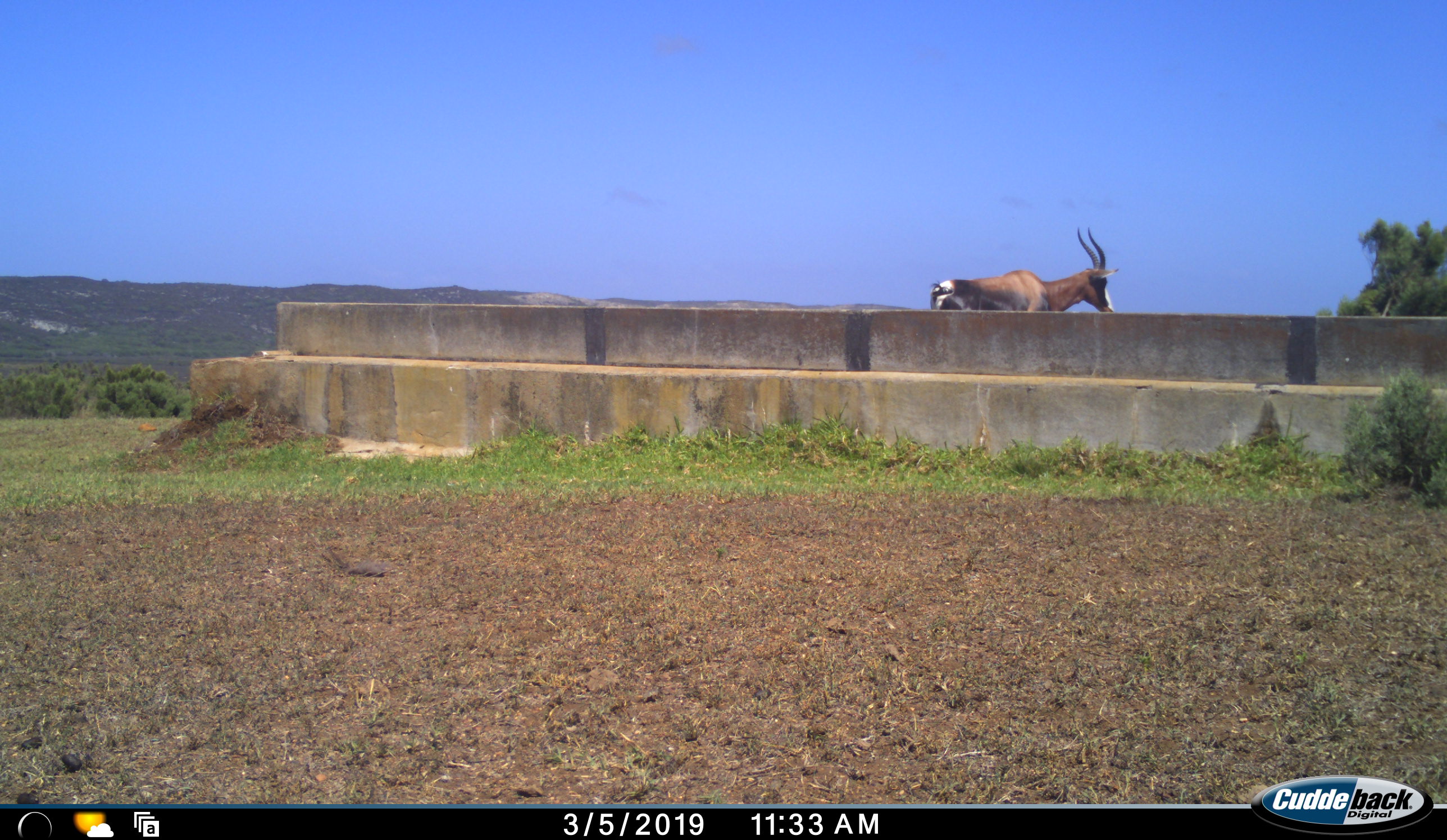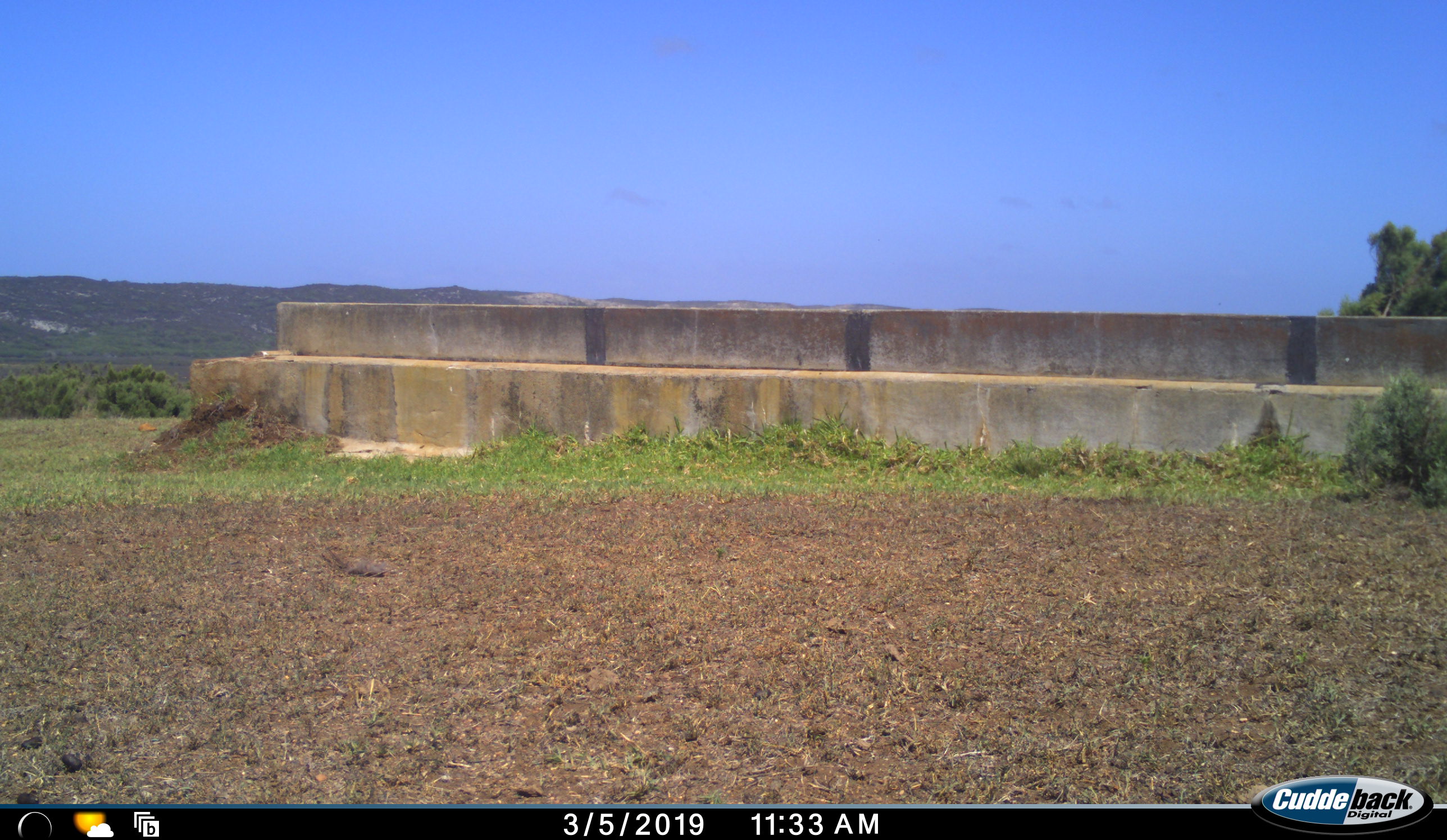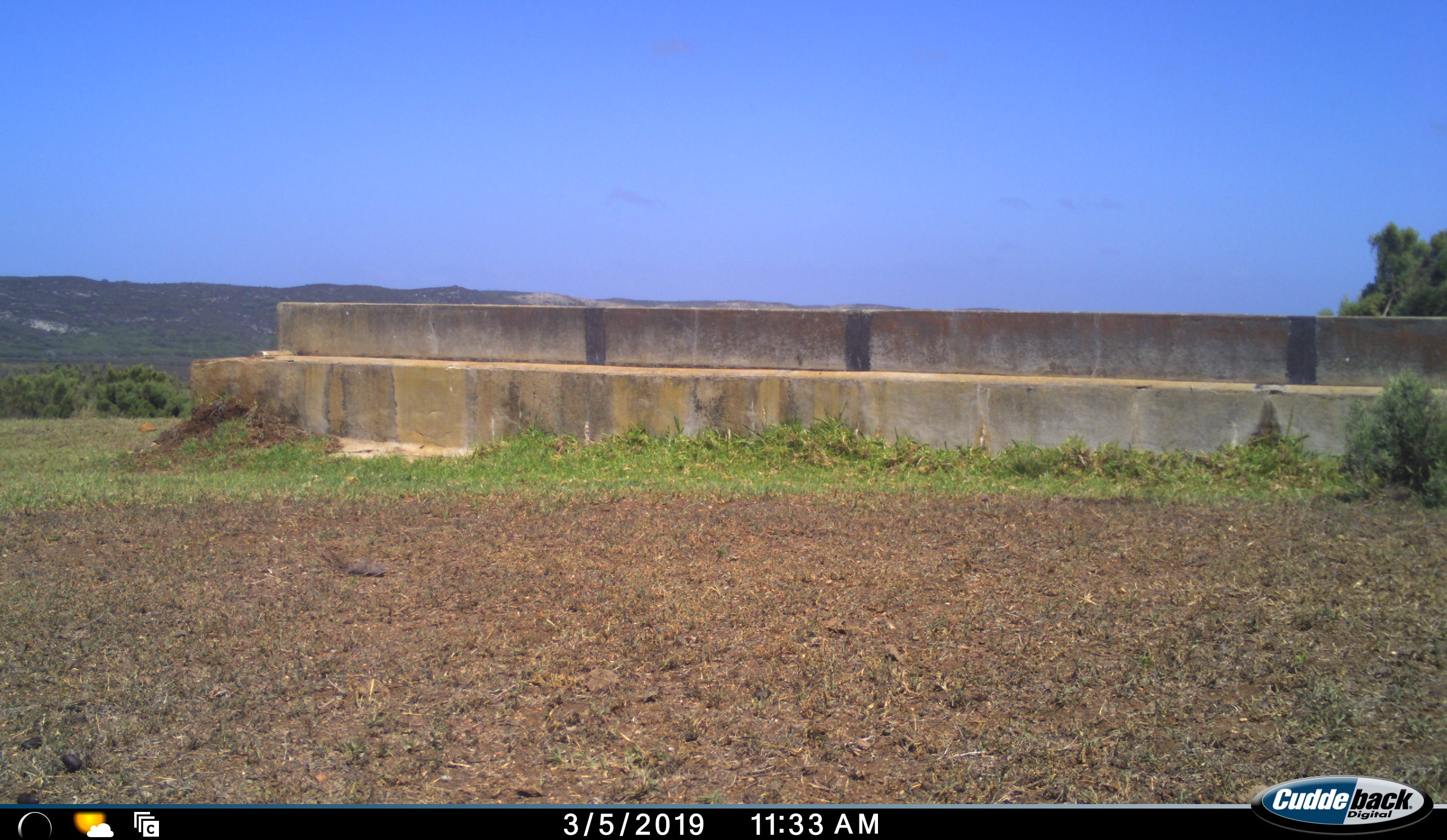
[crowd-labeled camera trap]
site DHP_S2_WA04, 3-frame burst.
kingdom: Animalia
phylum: Chordata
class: Mammalia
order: Artiodactyla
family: Bovidae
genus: Damaliscus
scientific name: Damaliscus pygargus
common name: bontebok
Bontebok (Damaliscus pygargus), count 1. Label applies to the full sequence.